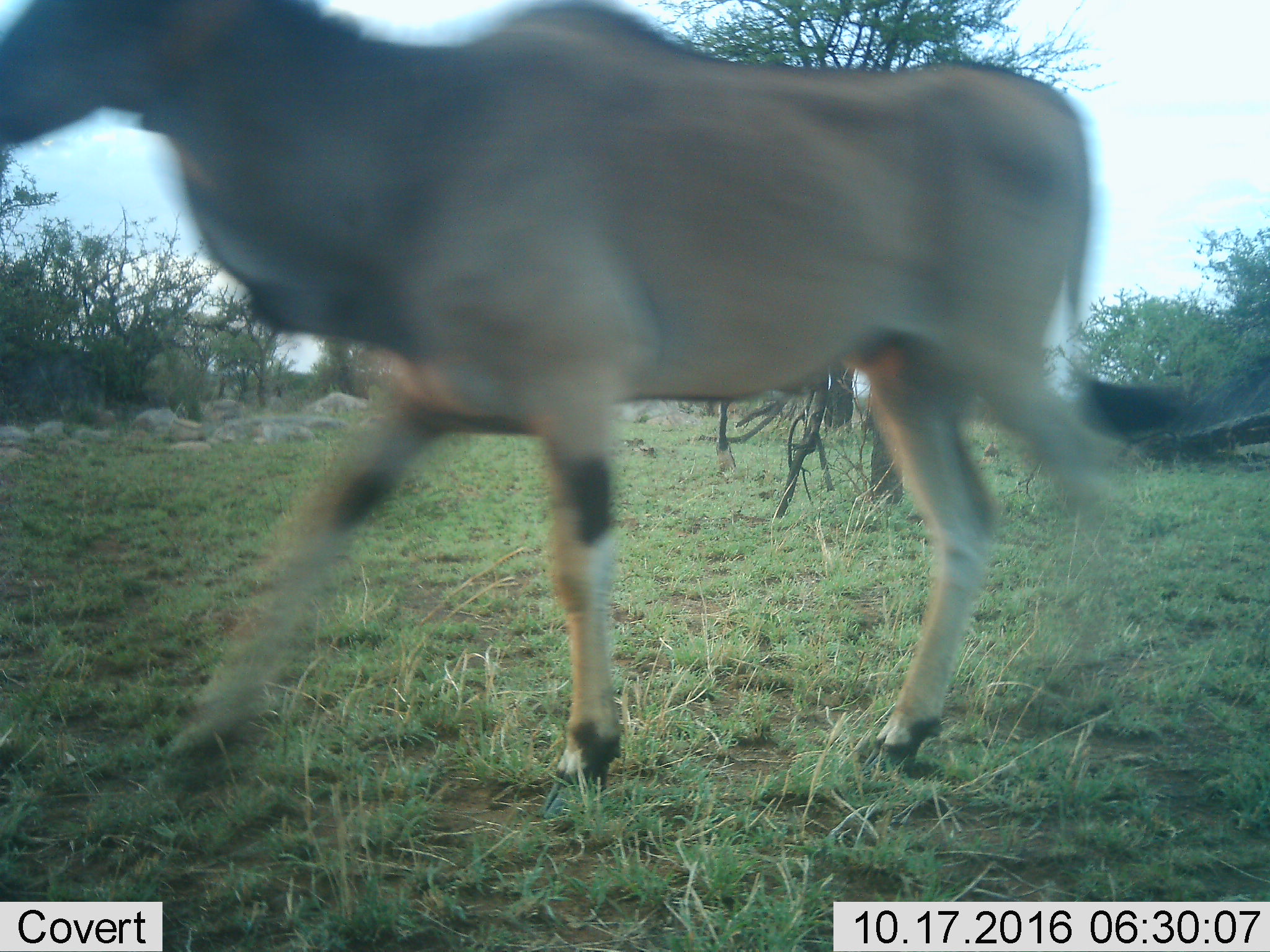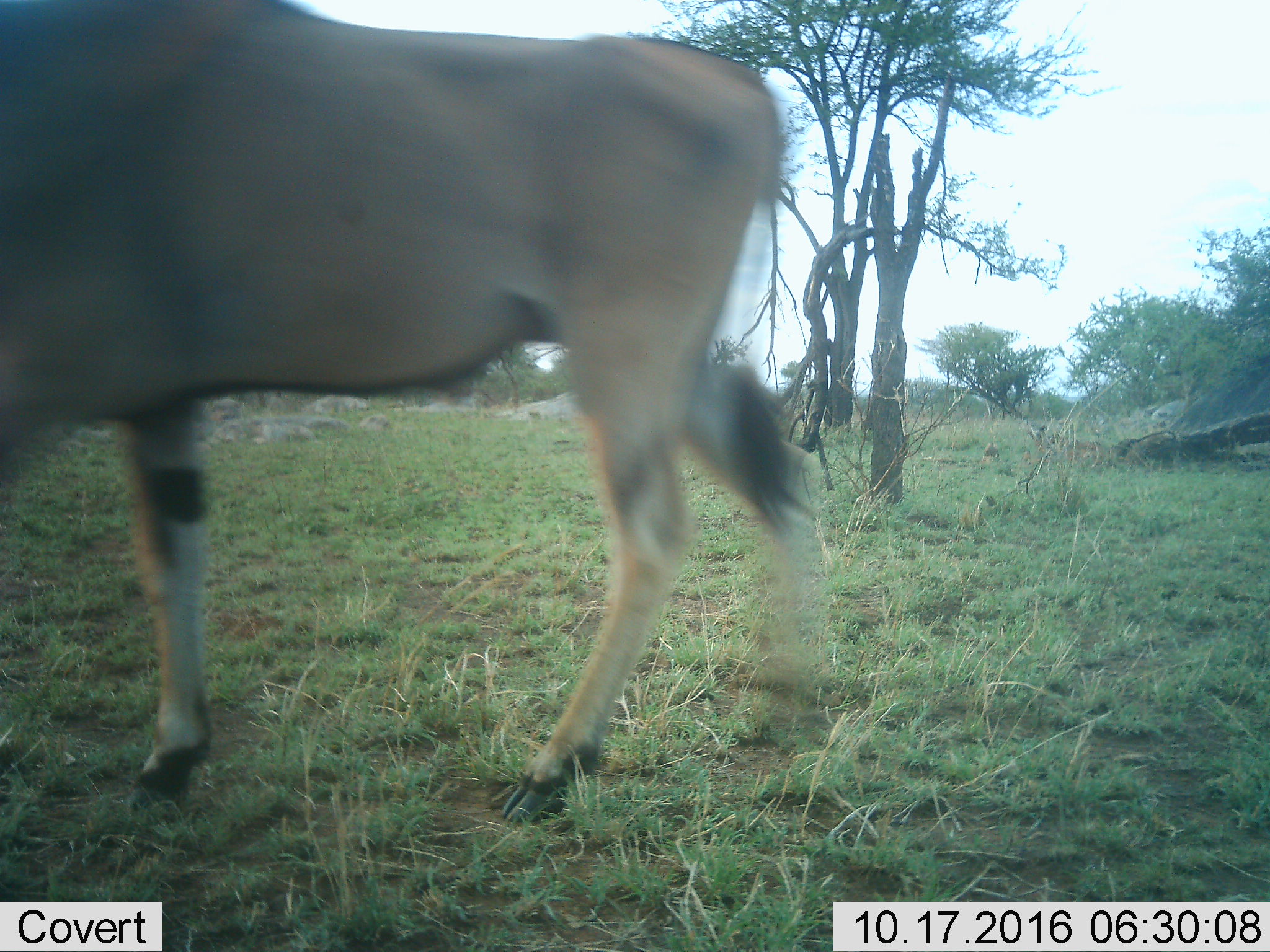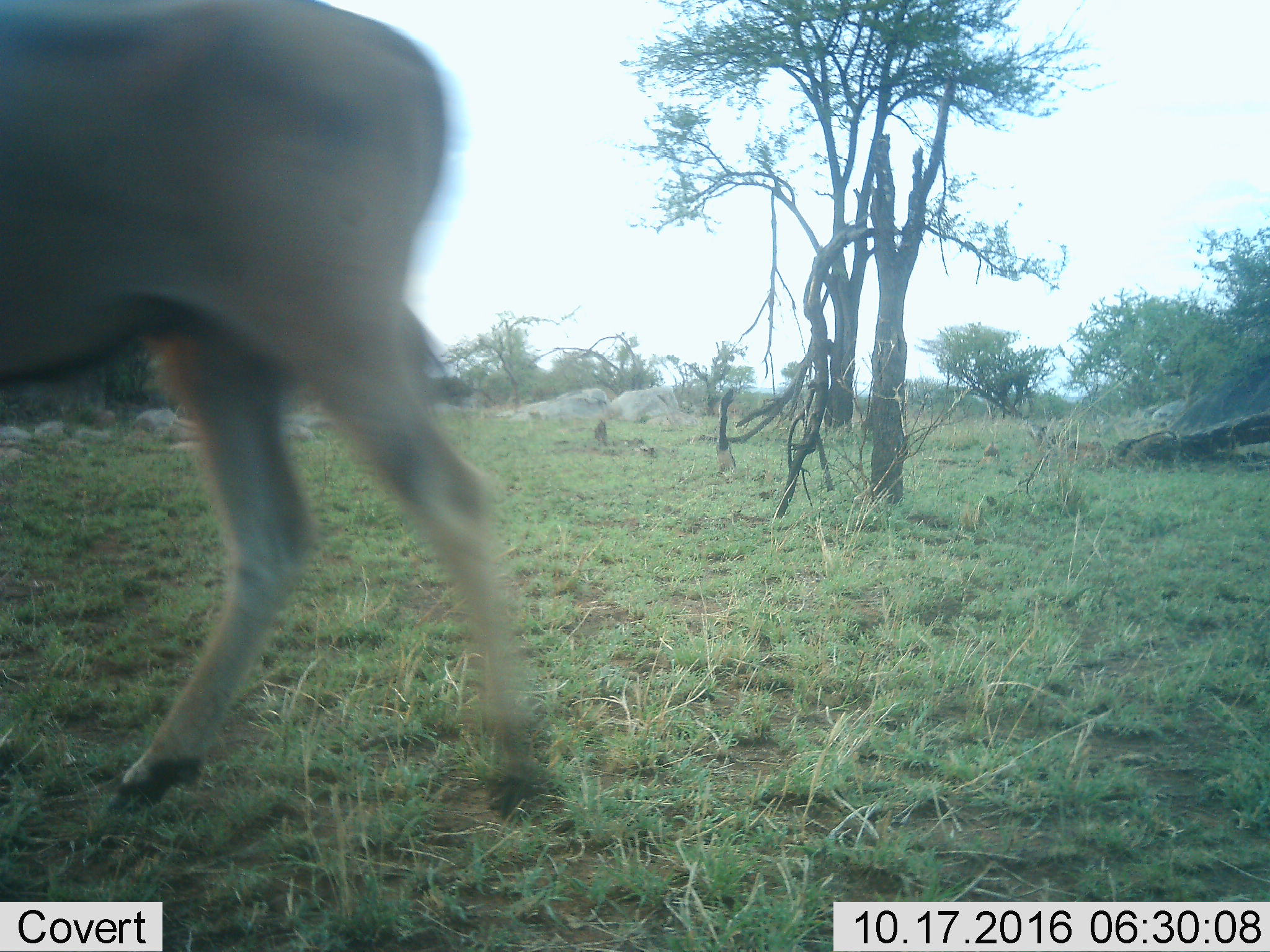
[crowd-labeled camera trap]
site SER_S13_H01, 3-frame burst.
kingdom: Animalia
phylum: Chordata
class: Mammalia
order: Artiodactyla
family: Bovidae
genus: Tragelaphus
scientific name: Tragelaphus oryx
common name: eland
Eland (Tragelaphus oryx), count 1. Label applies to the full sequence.